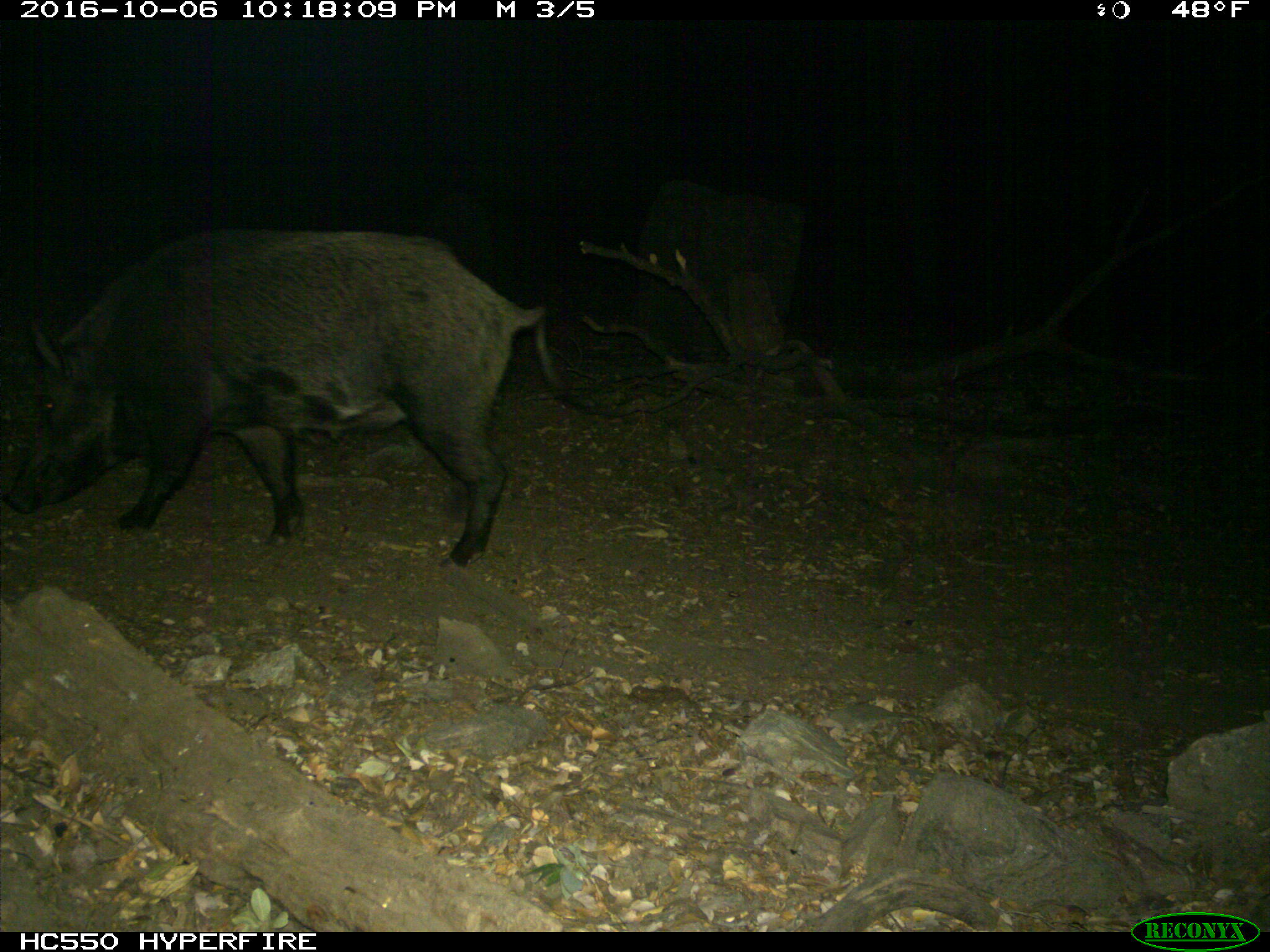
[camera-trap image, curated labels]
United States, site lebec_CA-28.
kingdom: Animalia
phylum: Chordata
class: Mammalia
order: Artiodactyla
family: Suidae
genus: Sus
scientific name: Sus scrofa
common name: wild boar